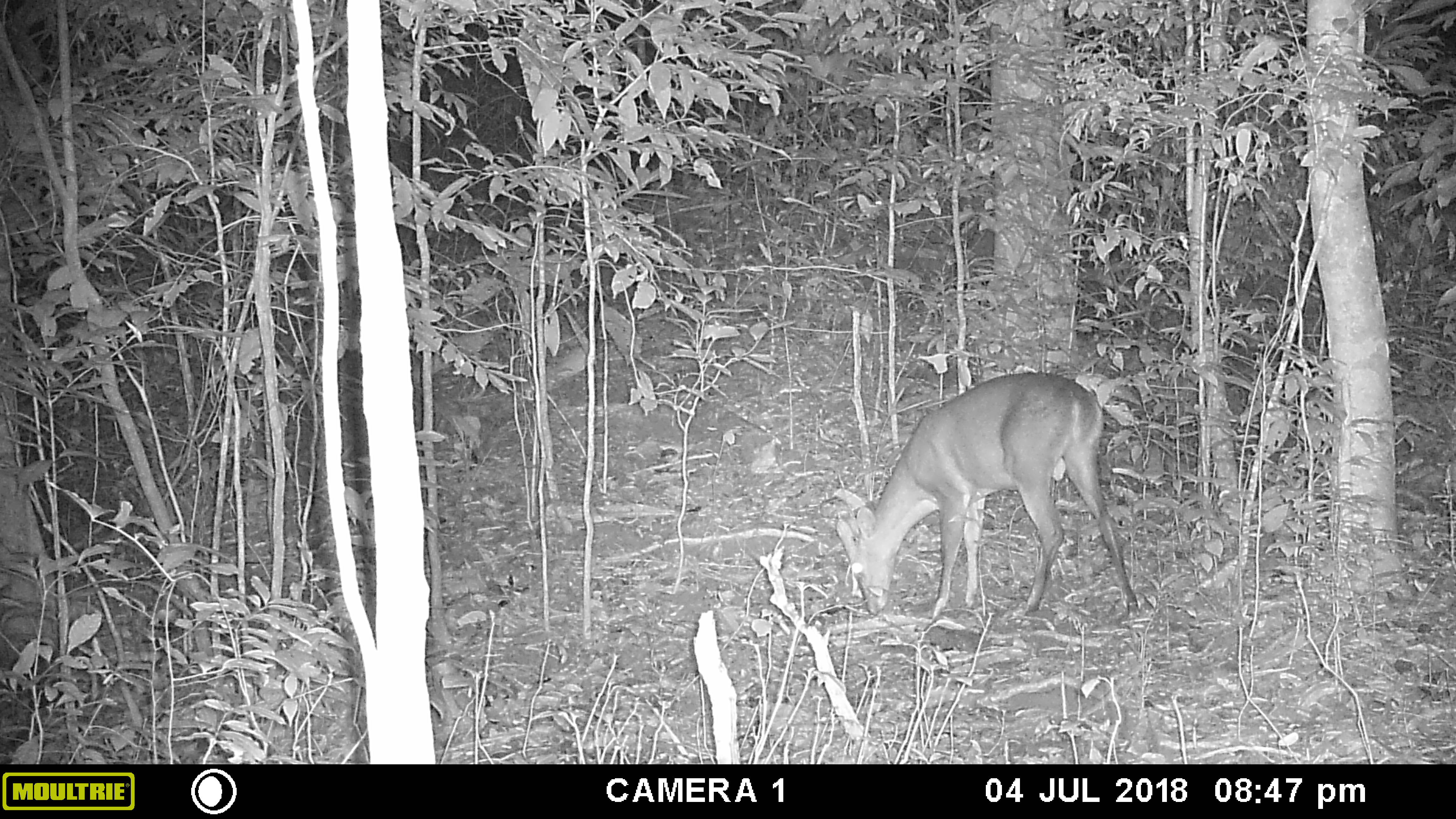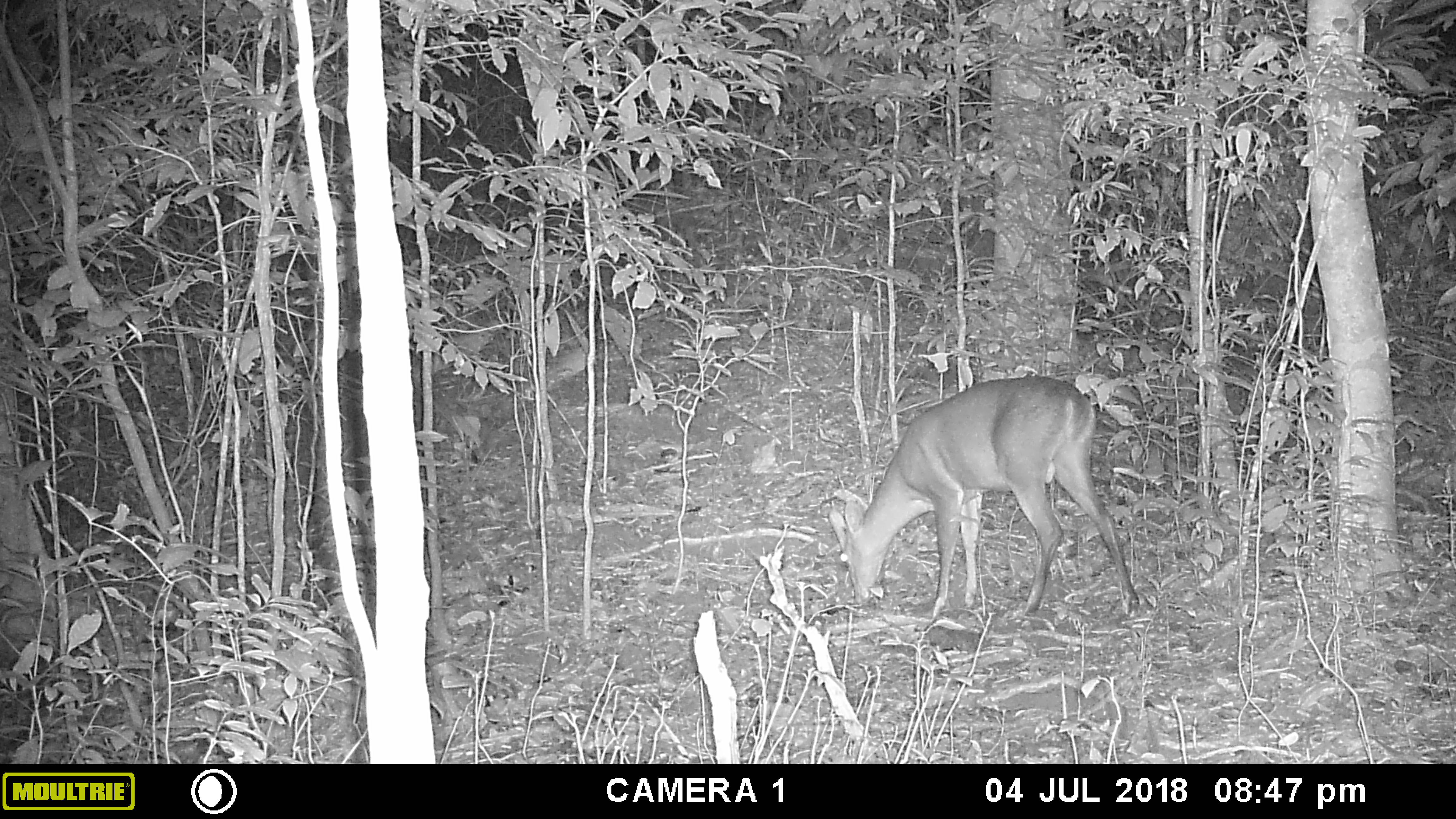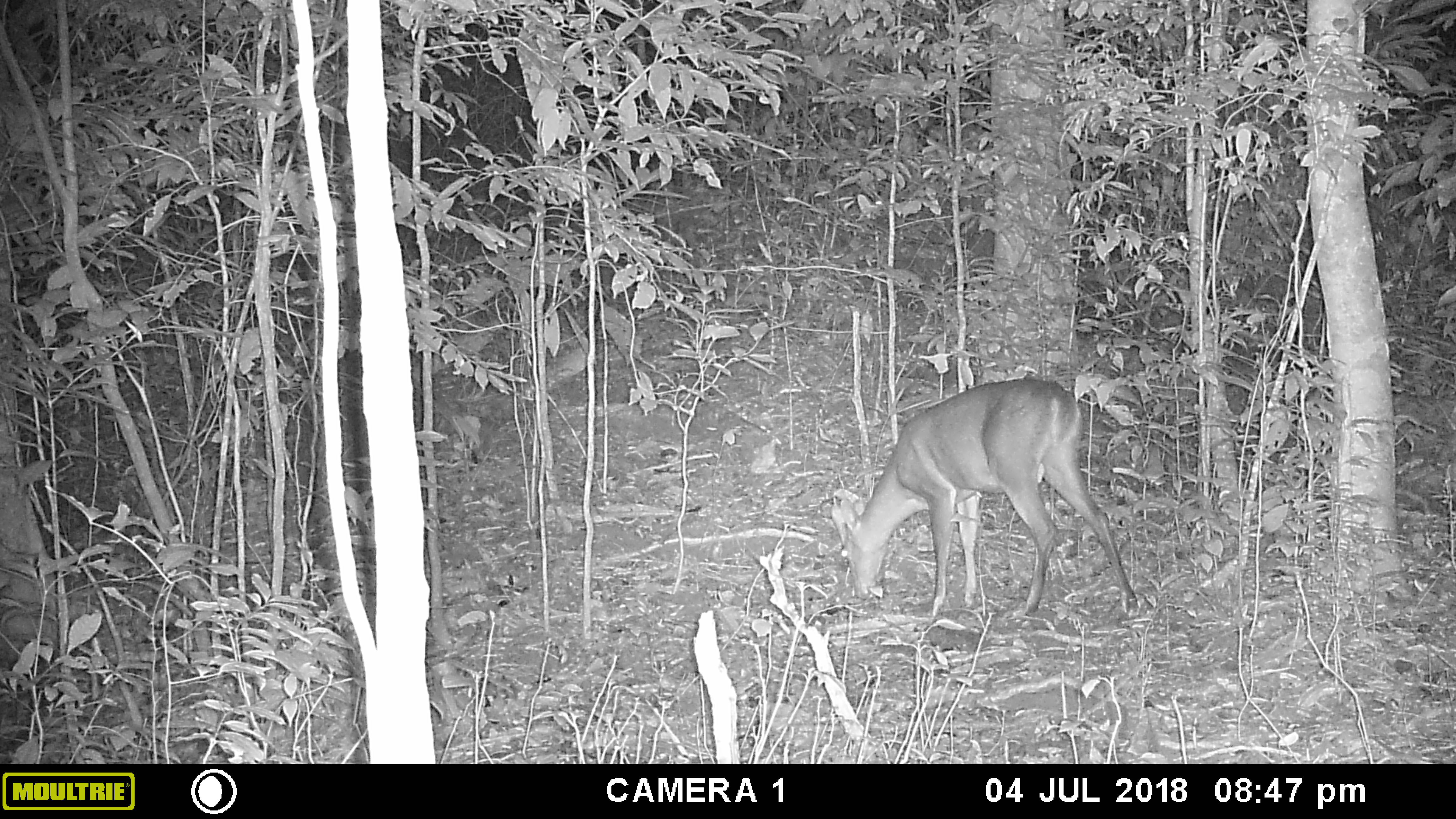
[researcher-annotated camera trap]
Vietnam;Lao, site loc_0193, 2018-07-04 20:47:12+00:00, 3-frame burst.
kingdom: Animalia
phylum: Chordata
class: Mammalia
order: Artiodactyla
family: Cervidae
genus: Muntiacus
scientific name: Muntiacus vuquangensis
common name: large-antlered muntjac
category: large antlered muntjac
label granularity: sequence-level